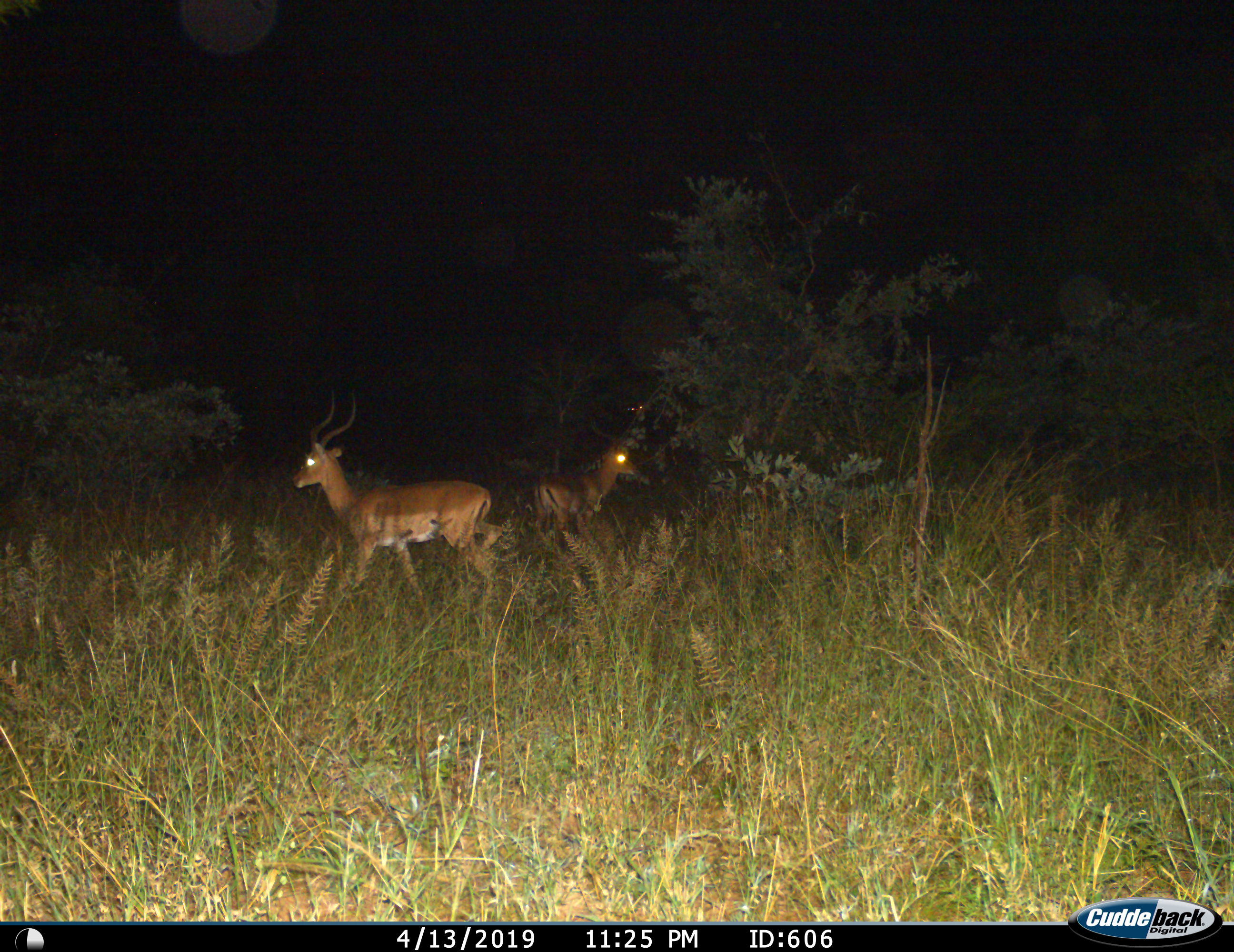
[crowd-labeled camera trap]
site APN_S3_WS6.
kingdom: Animalia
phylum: Chordata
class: Mammalia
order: Artiodactyla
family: Bovidae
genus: Aepyceros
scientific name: Aepyceros melampus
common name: impala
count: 2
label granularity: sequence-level